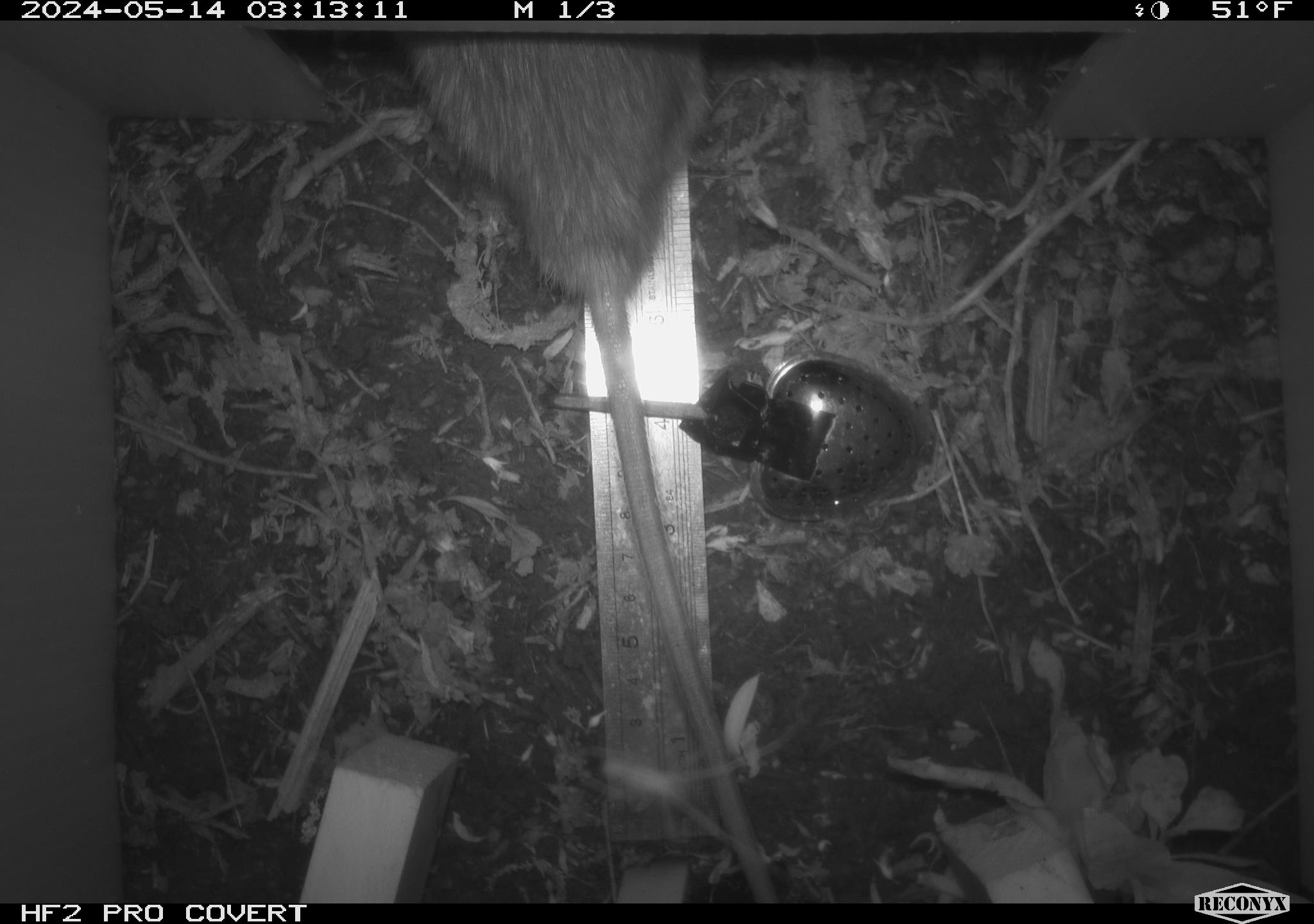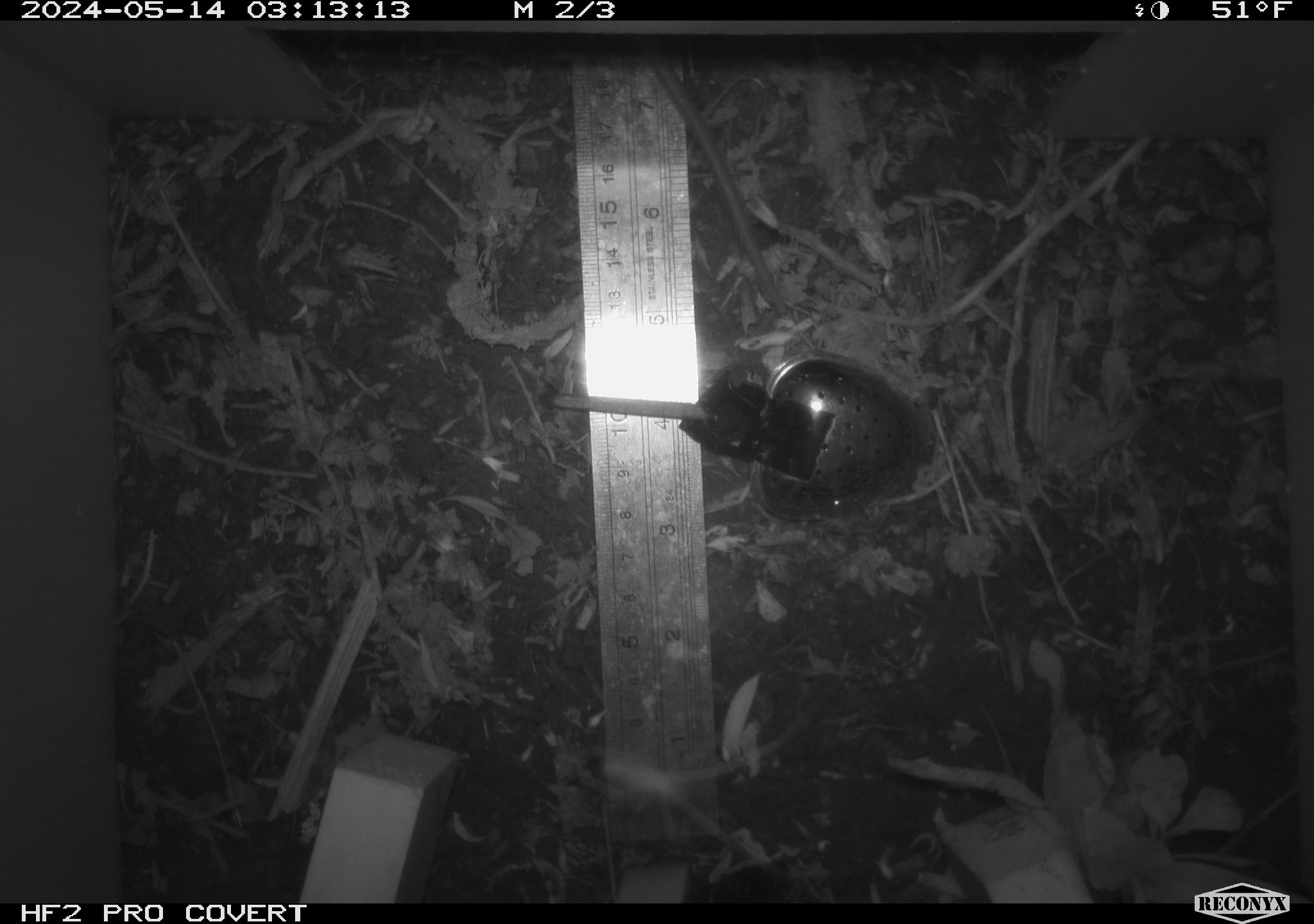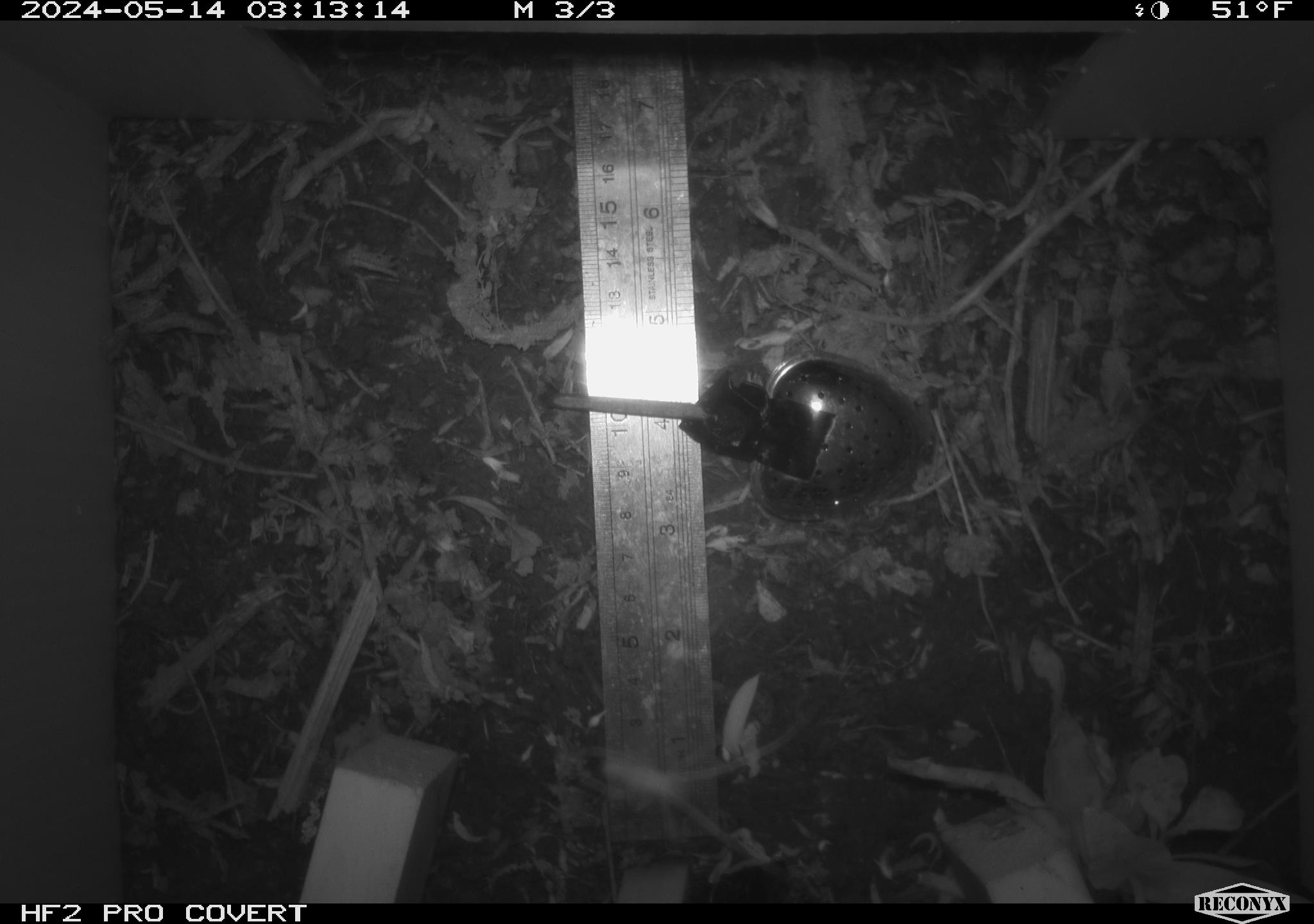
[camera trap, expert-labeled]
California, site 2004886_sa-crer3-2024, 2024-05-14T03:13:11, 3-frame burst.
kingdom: Animalia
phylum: Chordata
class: Mammalia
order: Rodentia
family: Muridae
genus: Rattus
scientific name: Rattus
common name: rat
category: rattus species